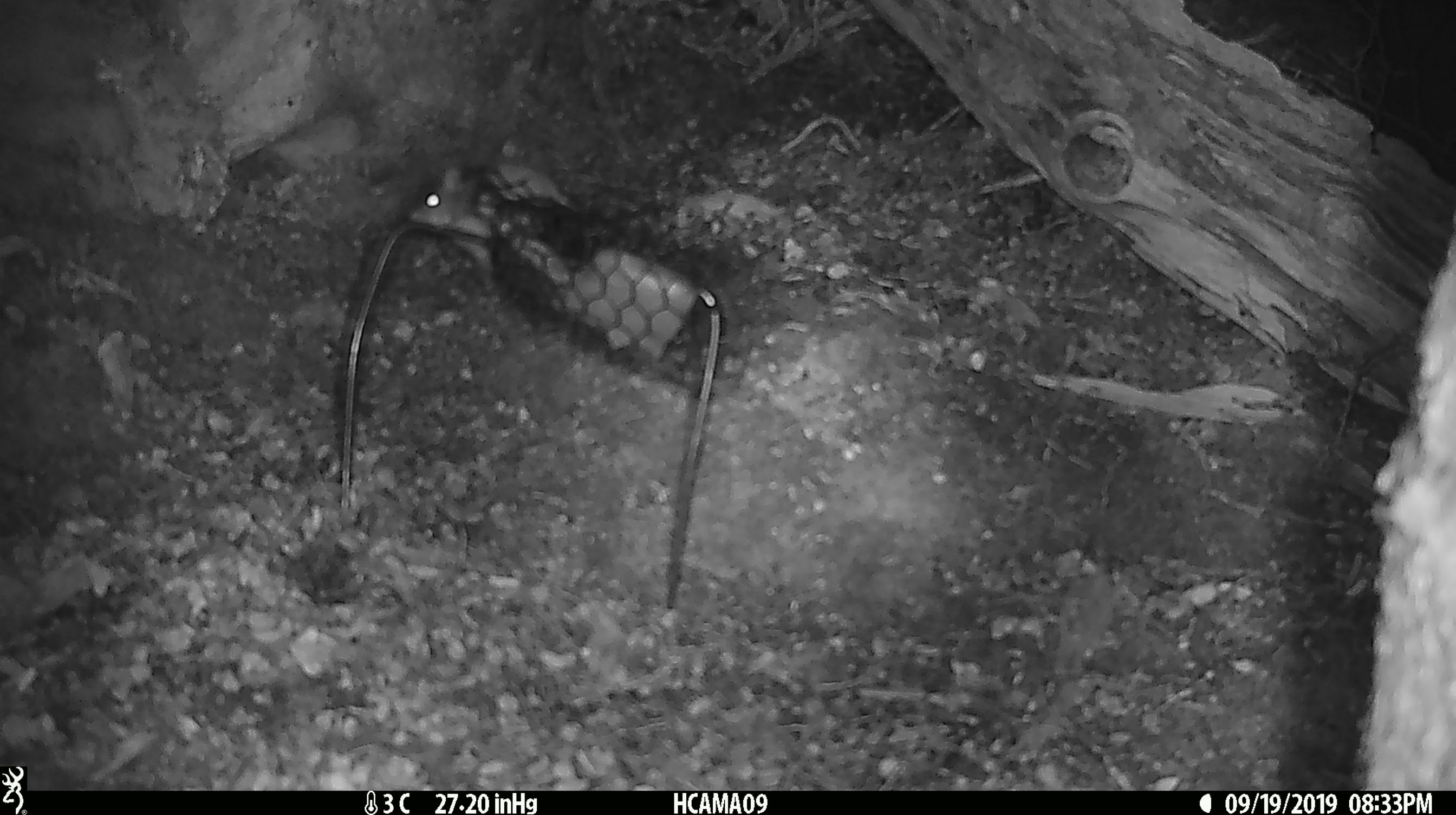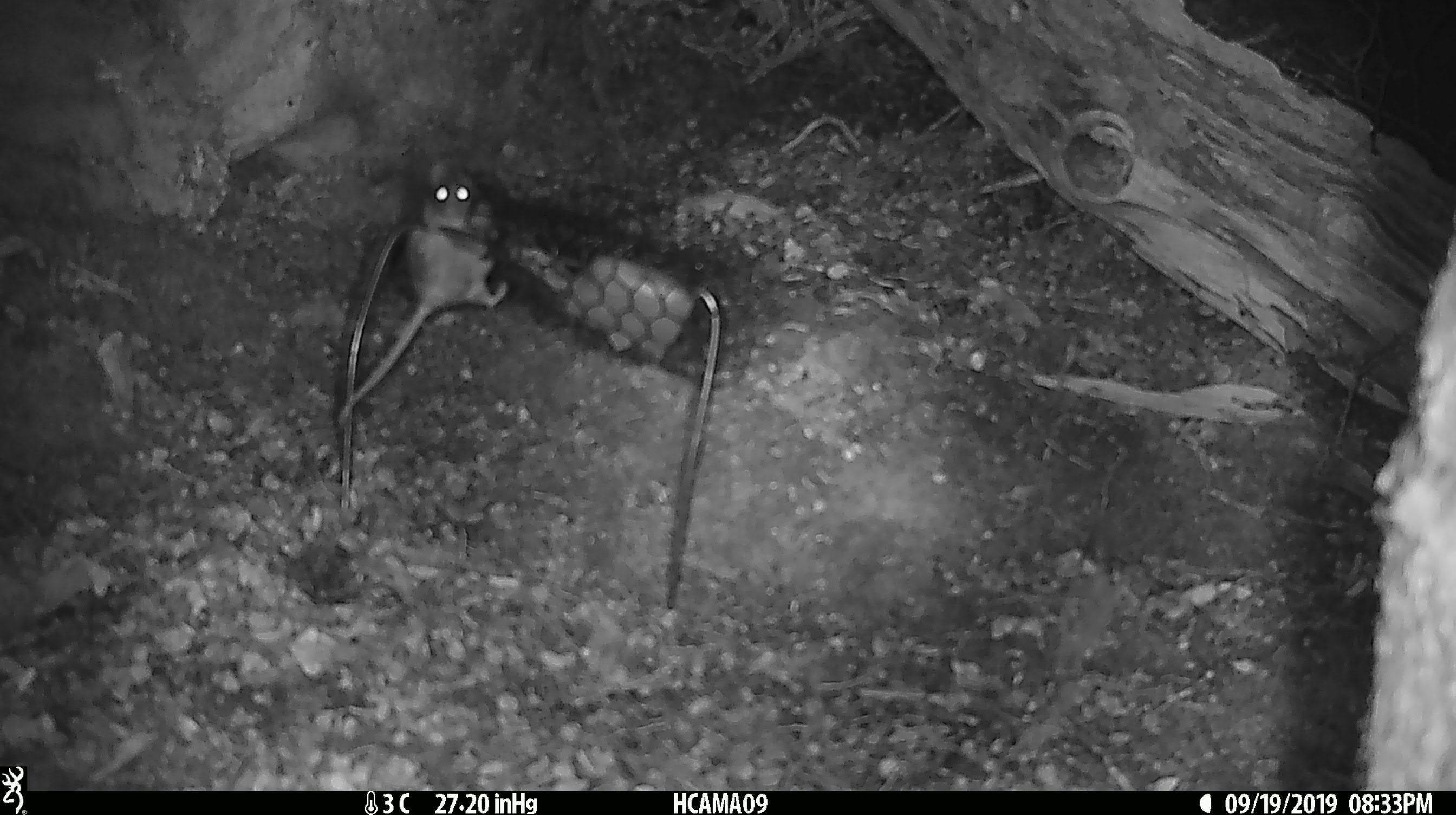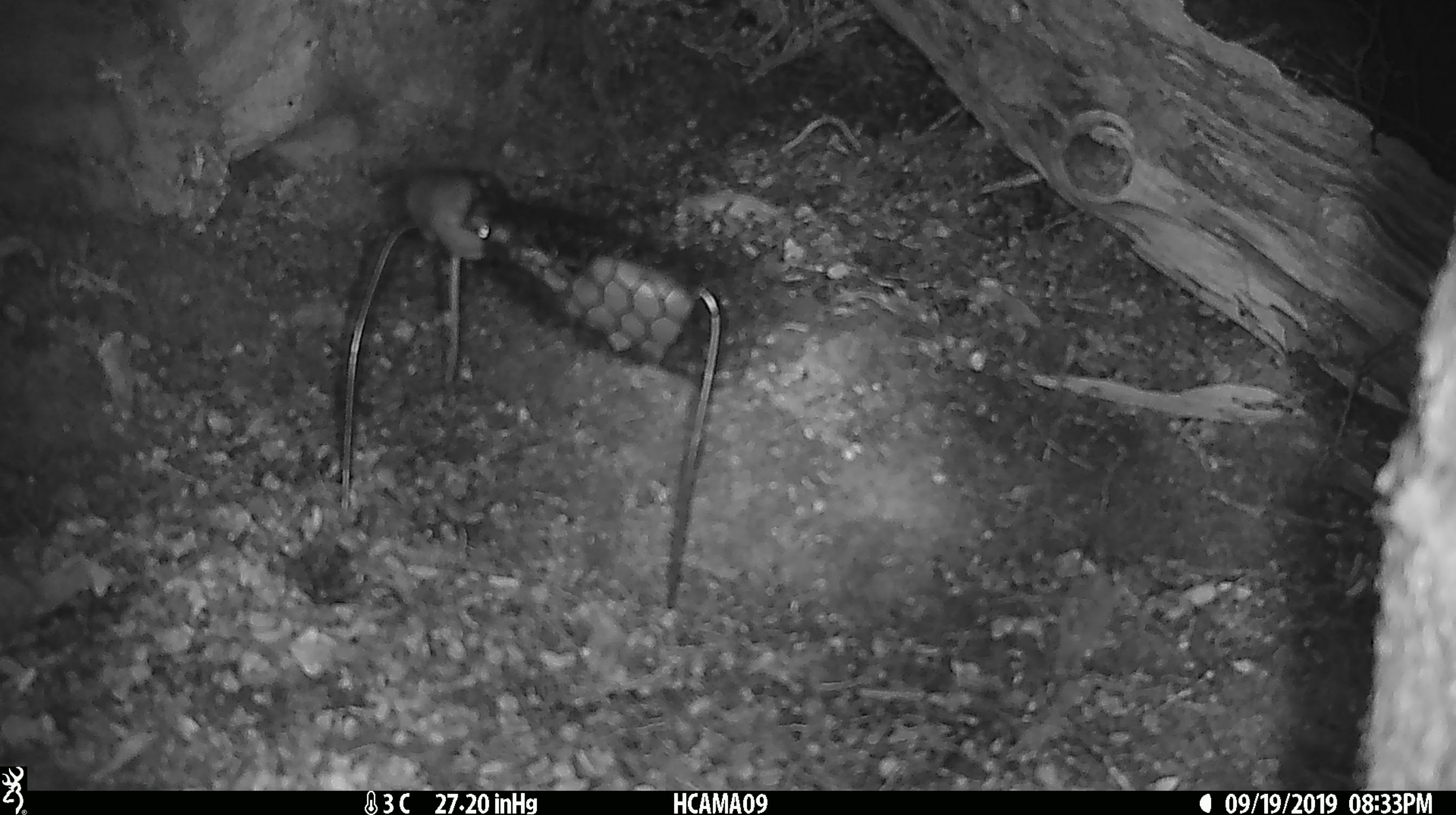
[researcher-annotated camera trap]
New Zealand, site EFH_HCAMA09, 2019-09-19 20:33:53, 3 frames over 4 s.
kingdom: Animalia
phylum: Chordata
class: Mammalia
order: Rodentia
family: Muridae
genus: Mus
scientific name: Mus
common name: mouse